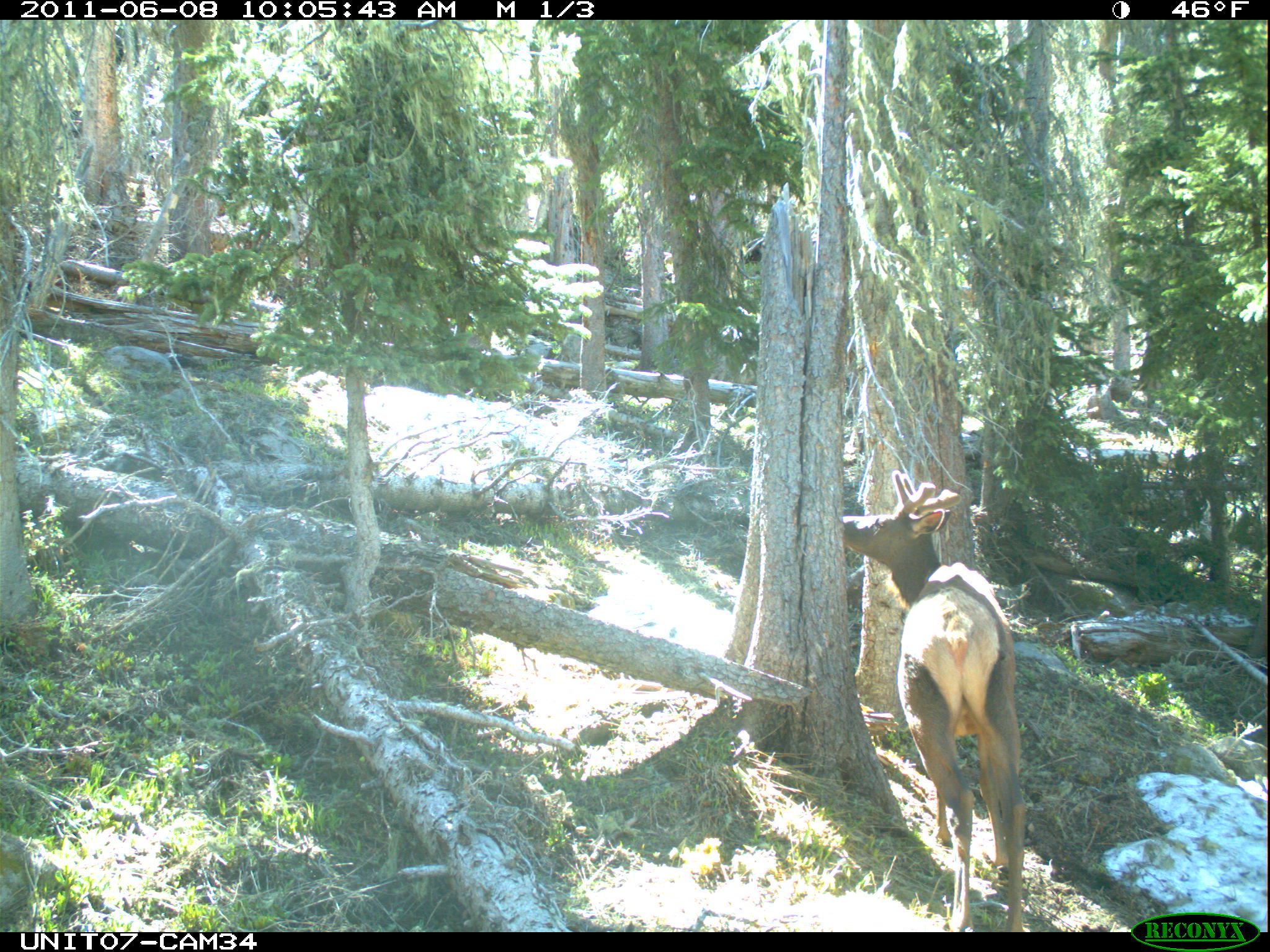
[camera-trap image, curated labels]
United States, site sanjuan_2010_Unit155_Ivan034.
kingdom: Animalia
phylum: Chordata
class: Mammalia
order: Artiodactyla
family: Cervidae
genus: Cervus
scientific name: Cervus elaphus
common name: red deer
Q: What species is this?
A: Cervus elaphus (red deer).